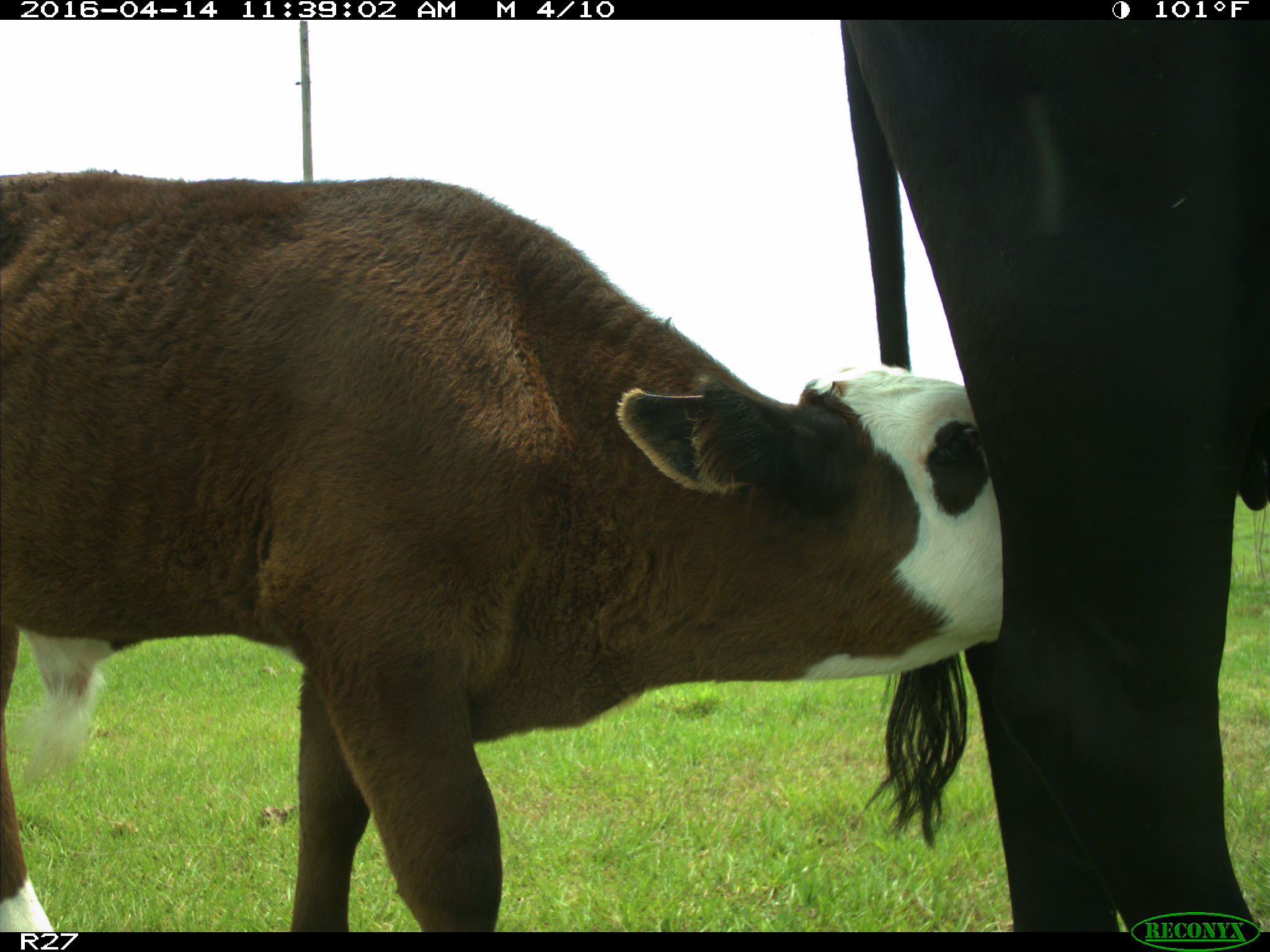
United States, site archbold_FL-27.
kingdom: Animalia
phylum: Chordata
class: Mammalia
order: Artiodactyla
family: Bovidae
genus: Bos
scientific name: Bos taurus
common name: domestic cow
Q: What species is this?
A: Bos taurus (domestic cow).